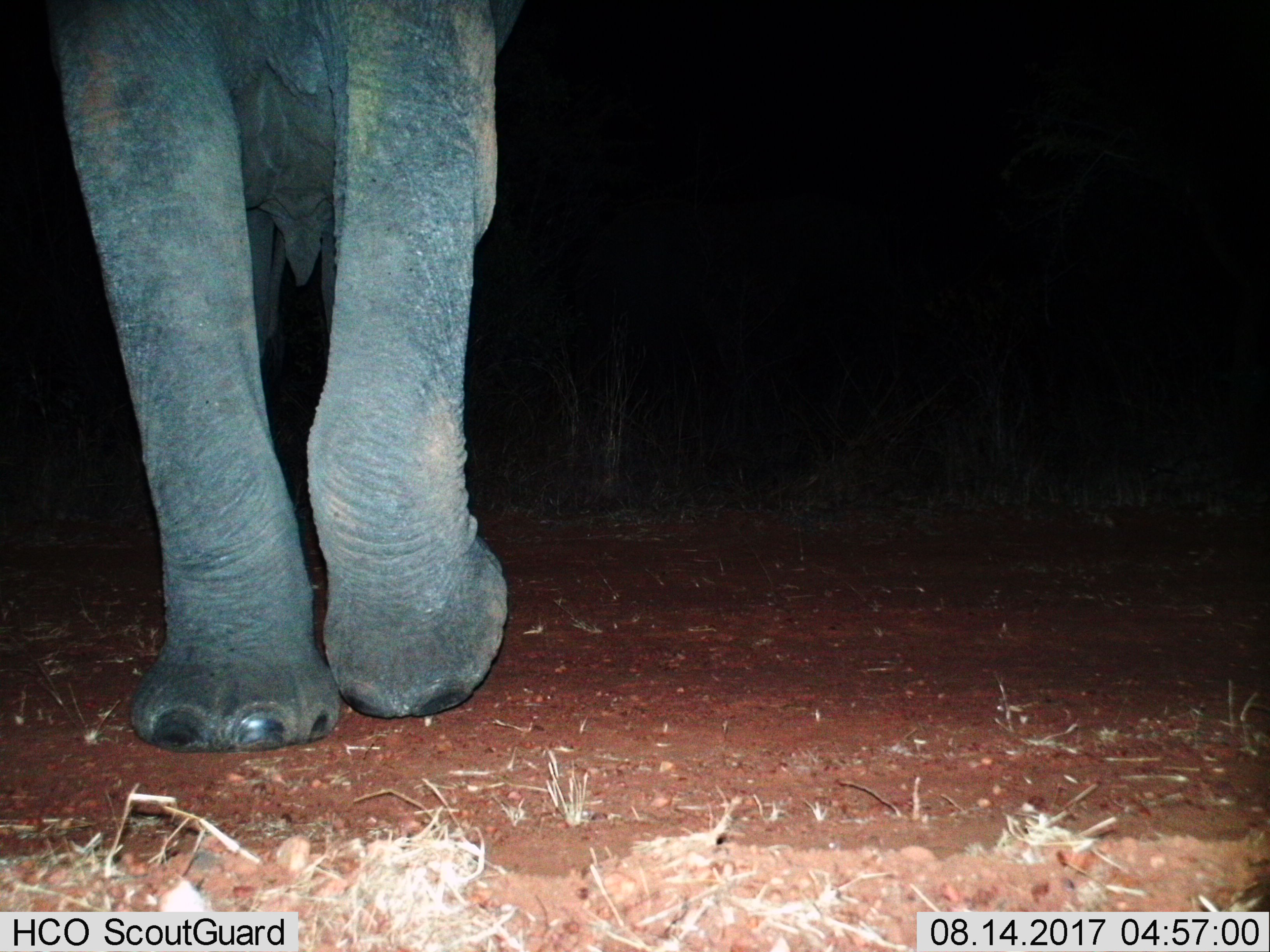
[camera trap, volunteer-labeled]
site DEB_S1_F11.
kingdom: Animalia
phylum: Chordata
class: Mammalia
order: Proboscidea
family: Elephantidae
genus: Loxodonta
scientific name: Loxodonta africana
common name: african bush elephant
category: elephant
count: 1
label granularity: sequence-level